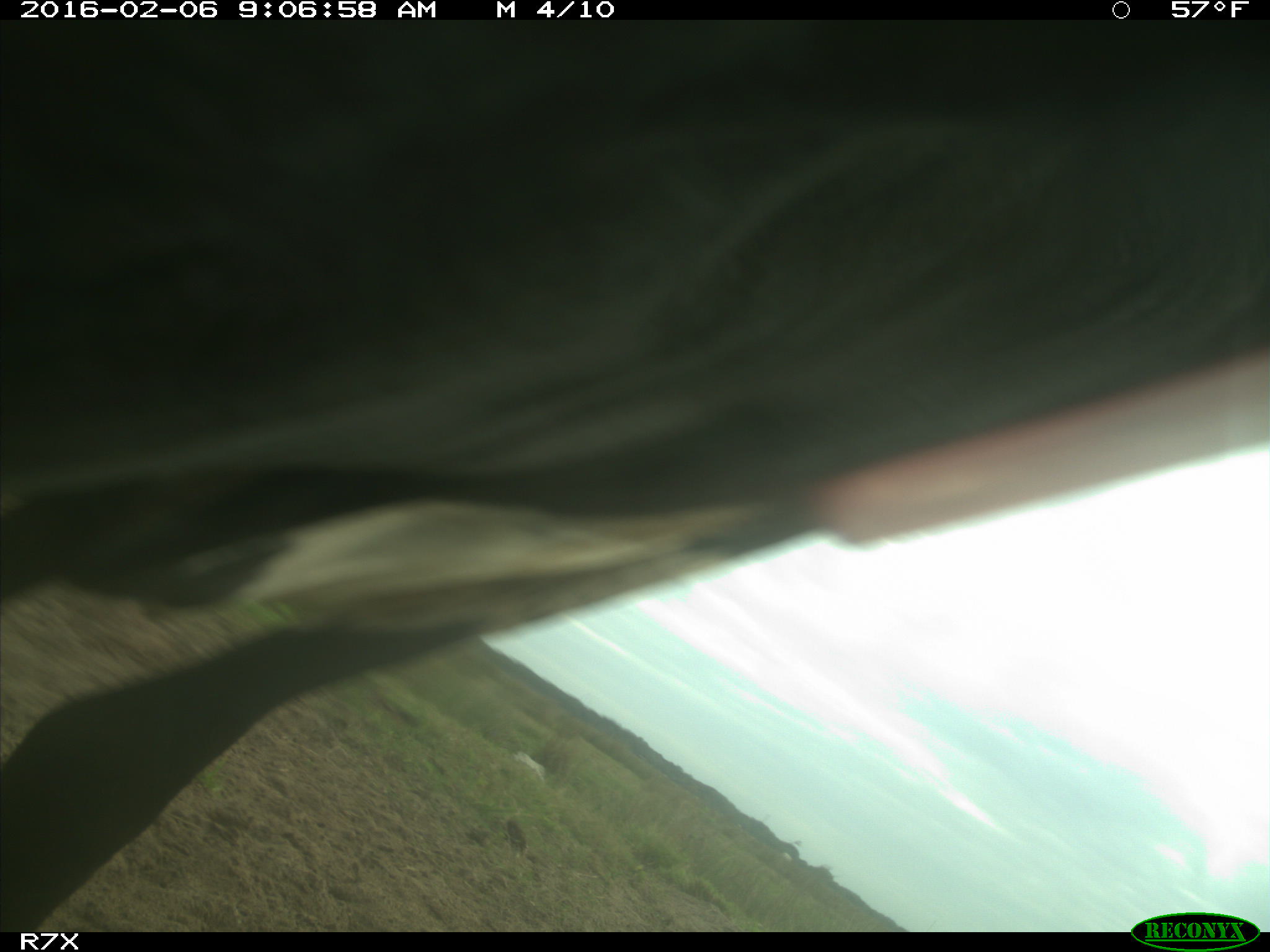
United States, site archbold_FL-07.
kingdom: Animalia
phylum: Chordata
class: Mammalia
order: Artiodactyla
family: Bovidae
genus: Bos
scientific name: Bos taurus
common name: domestic cow